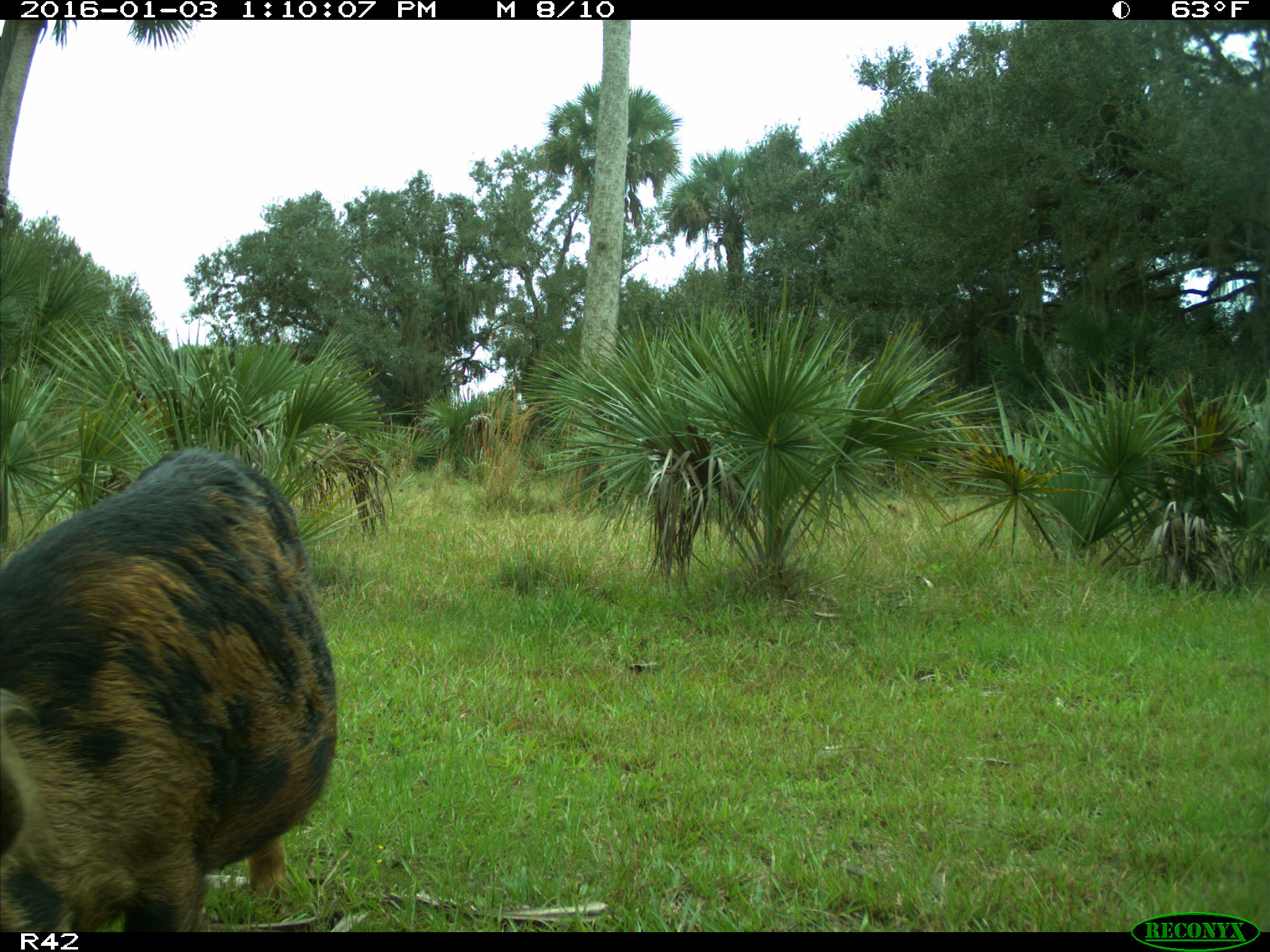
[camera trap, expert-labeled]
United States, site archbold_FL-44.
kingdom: Animalia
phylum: Chordata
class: Mammalia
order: Artiodactyla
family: Suidae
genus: Sus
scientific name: Sus scrofa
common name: wild boar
Sus scrofa (wild boar).